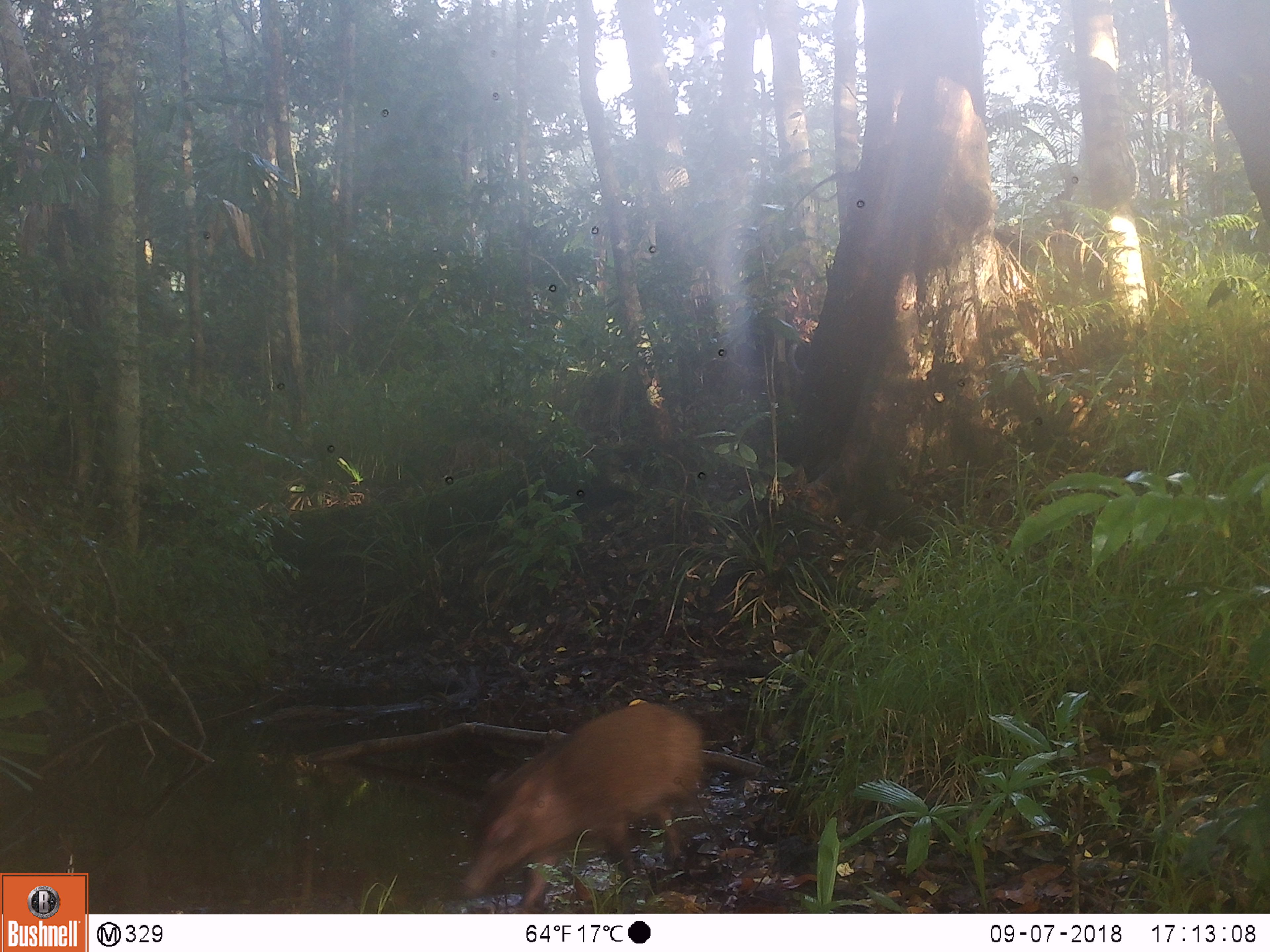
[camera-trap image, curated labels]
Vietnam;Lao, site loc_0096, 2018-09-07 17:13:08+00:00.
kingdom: Animalia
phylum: Chordata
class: Mammalia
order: Artiodactyla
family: Suidae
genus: Sus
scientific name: Sus scrofa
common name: eurasian wild pig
Eurasian wild pig (Sus scrofa). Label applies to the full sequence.